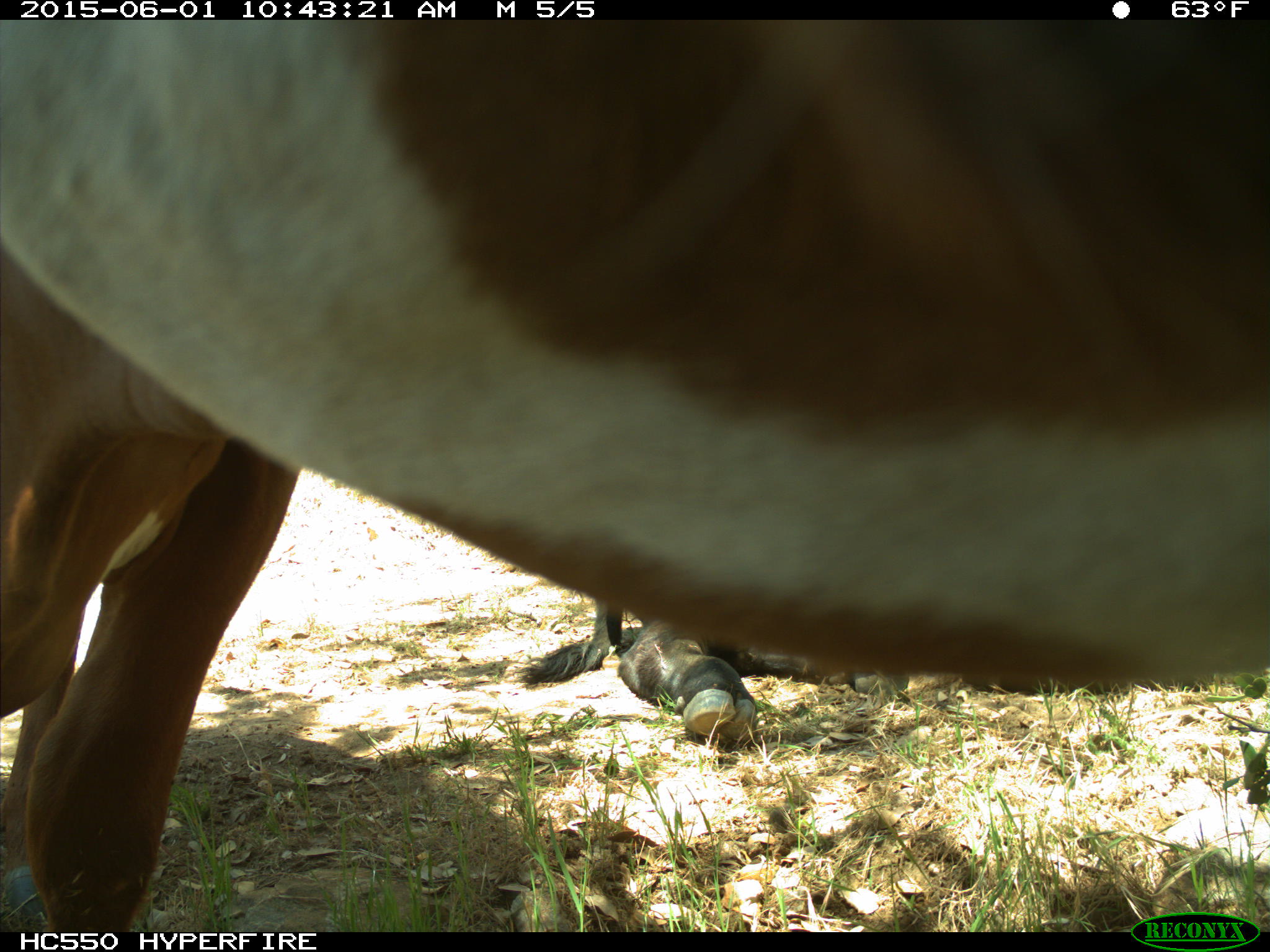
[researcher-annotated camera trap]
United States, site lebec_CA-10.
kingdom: Animalia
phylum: Chordata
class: Mammalia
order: Artiodactyla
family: Bovidae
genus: Bos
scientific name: Bos taurus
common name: domestic cow